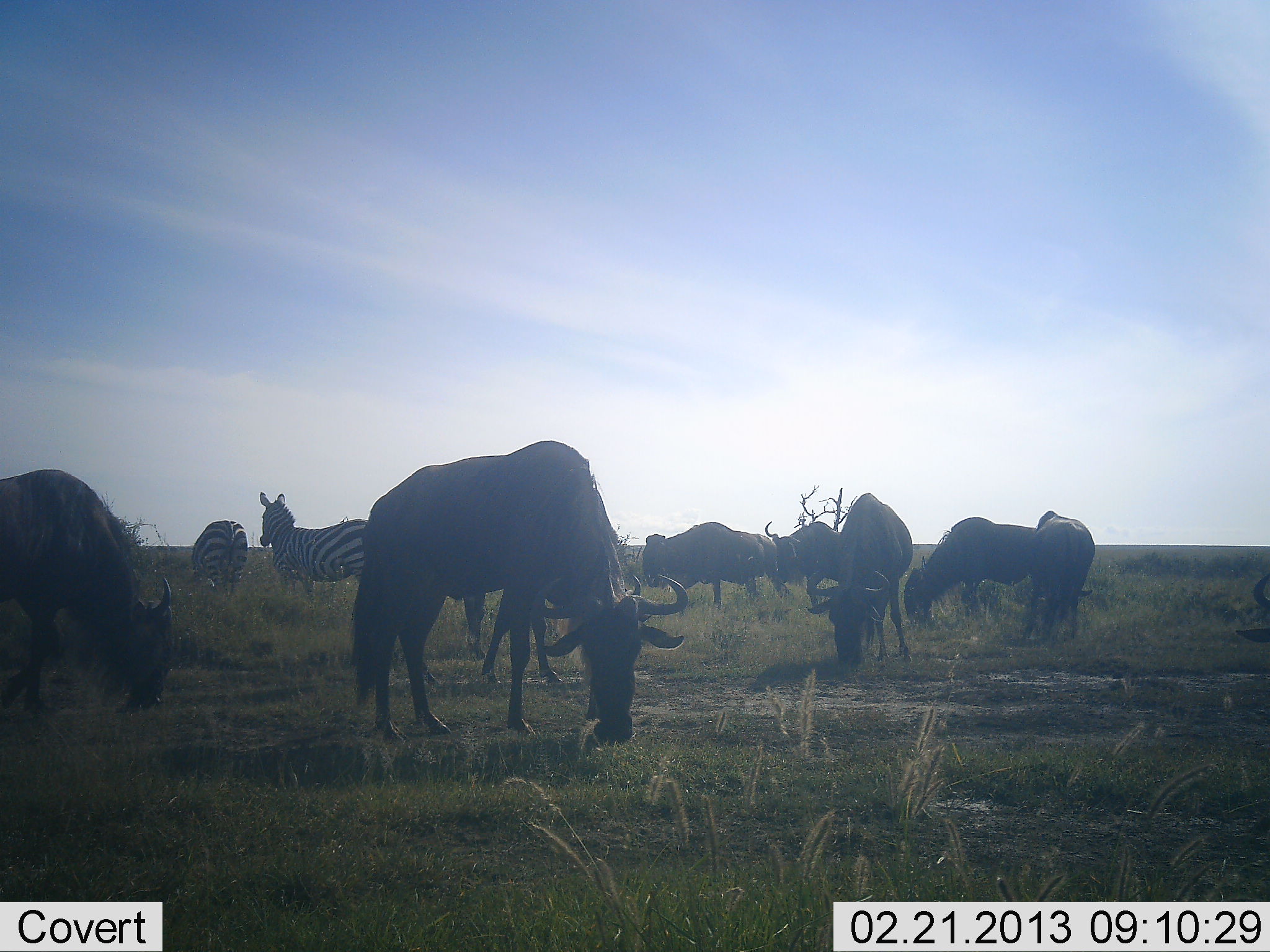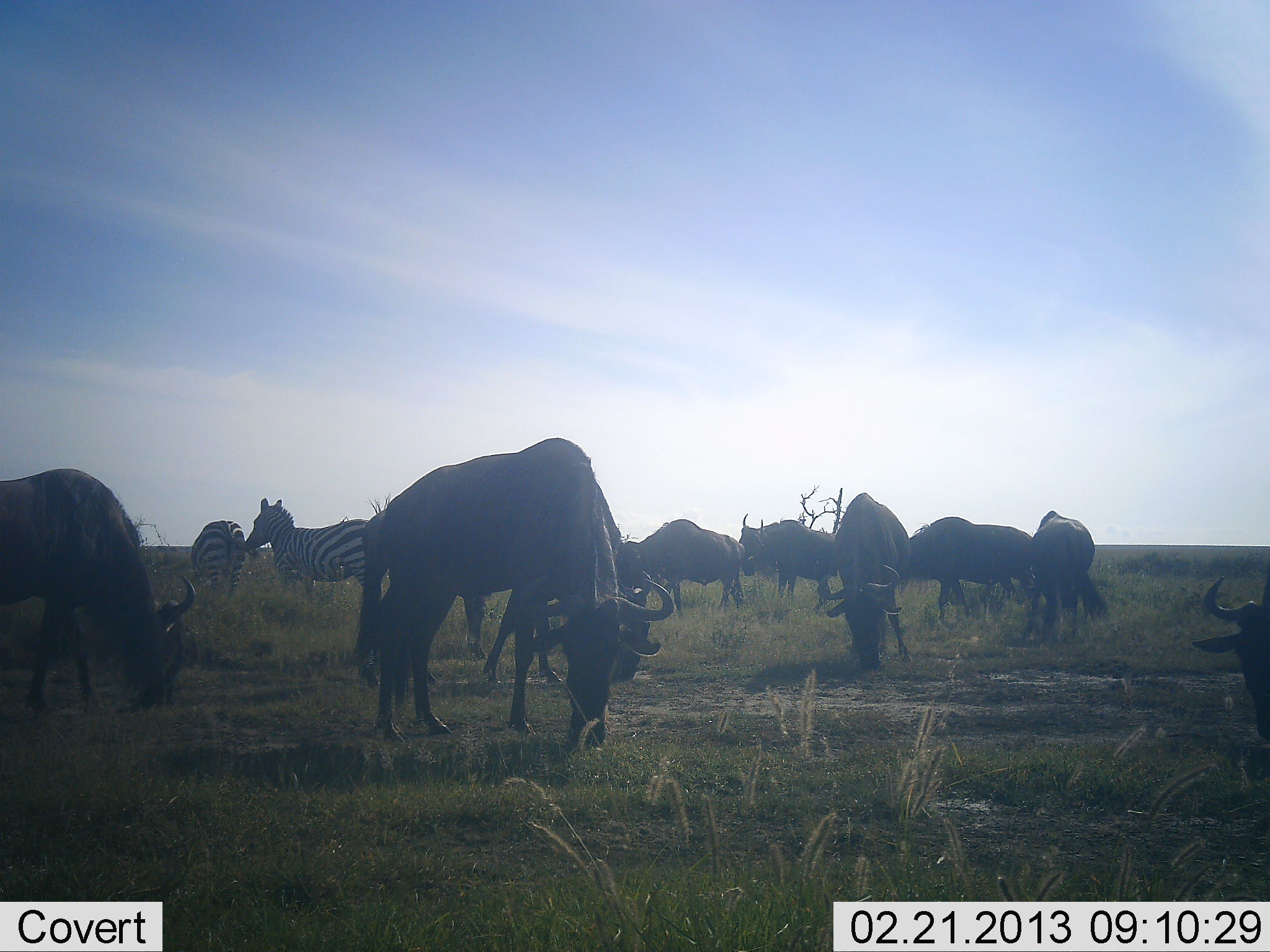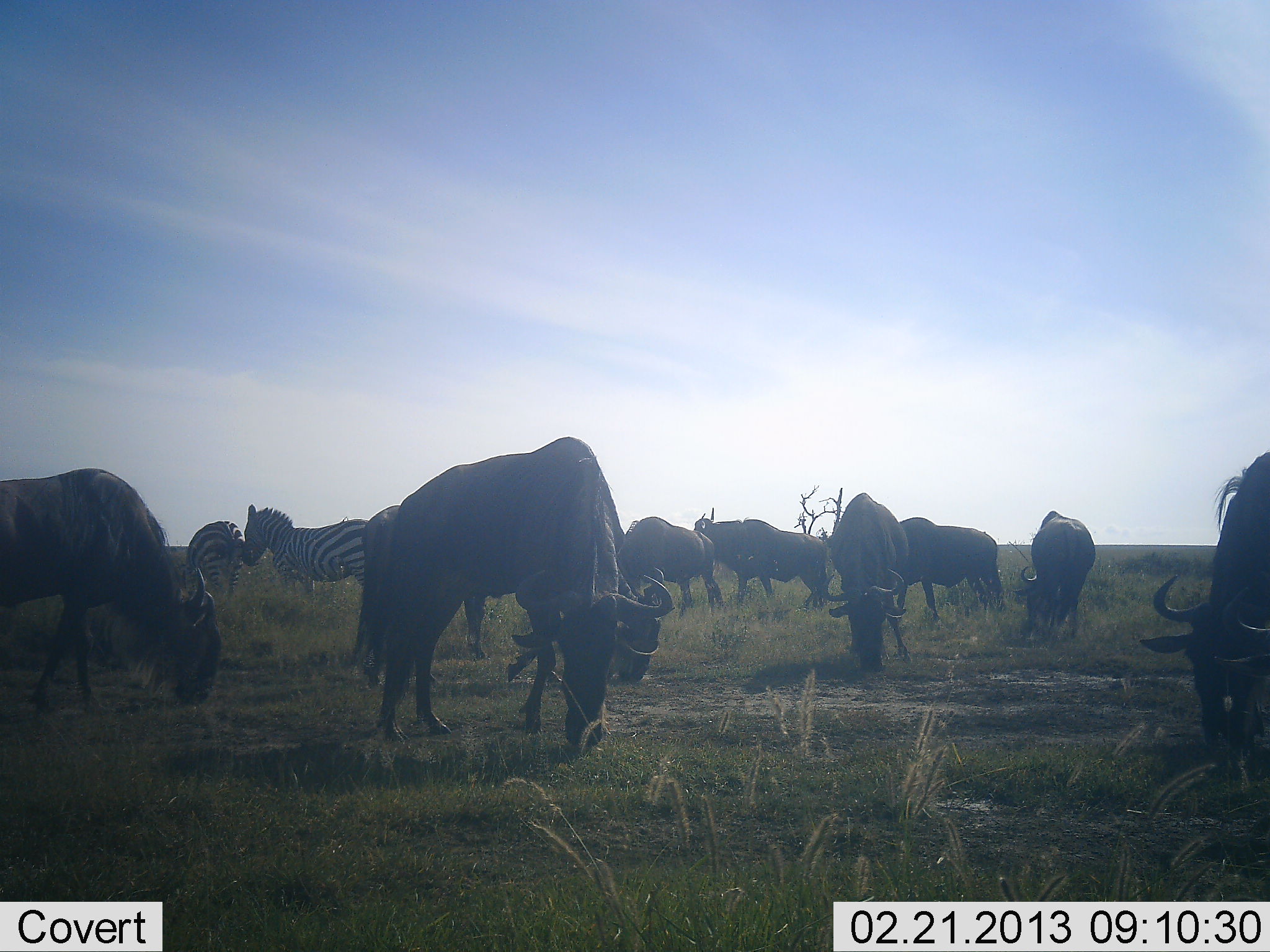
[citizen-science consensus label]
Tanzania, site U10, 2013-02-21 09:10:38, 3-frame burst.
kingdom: Animalia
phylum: Chordata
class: Mammalia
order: Artiodactyla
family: Bovidae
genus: Connochaetes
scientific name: Connochaetes taurinus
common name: blue wildebeest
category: wildebeest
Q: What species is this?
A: Wildebeest (blue wildebeest) (Connochaetes taurinus).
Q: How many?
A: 9.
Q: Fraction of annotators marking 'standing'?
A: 50%.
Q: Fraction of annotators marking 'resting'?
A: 4%.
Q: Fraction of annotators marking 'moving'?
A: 38%.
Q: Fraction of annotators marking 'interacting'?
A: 0%.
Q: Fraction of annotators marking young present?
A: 0%.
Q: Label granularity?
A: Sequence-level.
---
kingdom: Animalia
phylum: Chordata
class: Mammalia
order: Perissodactyla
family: Equidae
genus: Equus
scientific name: Equus quagga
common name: plains zebra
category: zebra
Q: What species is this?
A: Zebra (plains zebra) (Equus quagga).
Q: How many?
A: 2.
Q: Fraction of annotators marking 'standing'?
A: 79%.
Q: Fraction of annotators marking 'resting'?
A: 0%.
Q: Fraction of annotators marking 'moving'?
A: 12%.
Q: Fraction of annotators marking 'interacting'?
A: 0%.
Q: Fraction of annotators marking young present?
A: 0%.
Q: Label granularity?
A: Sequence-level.